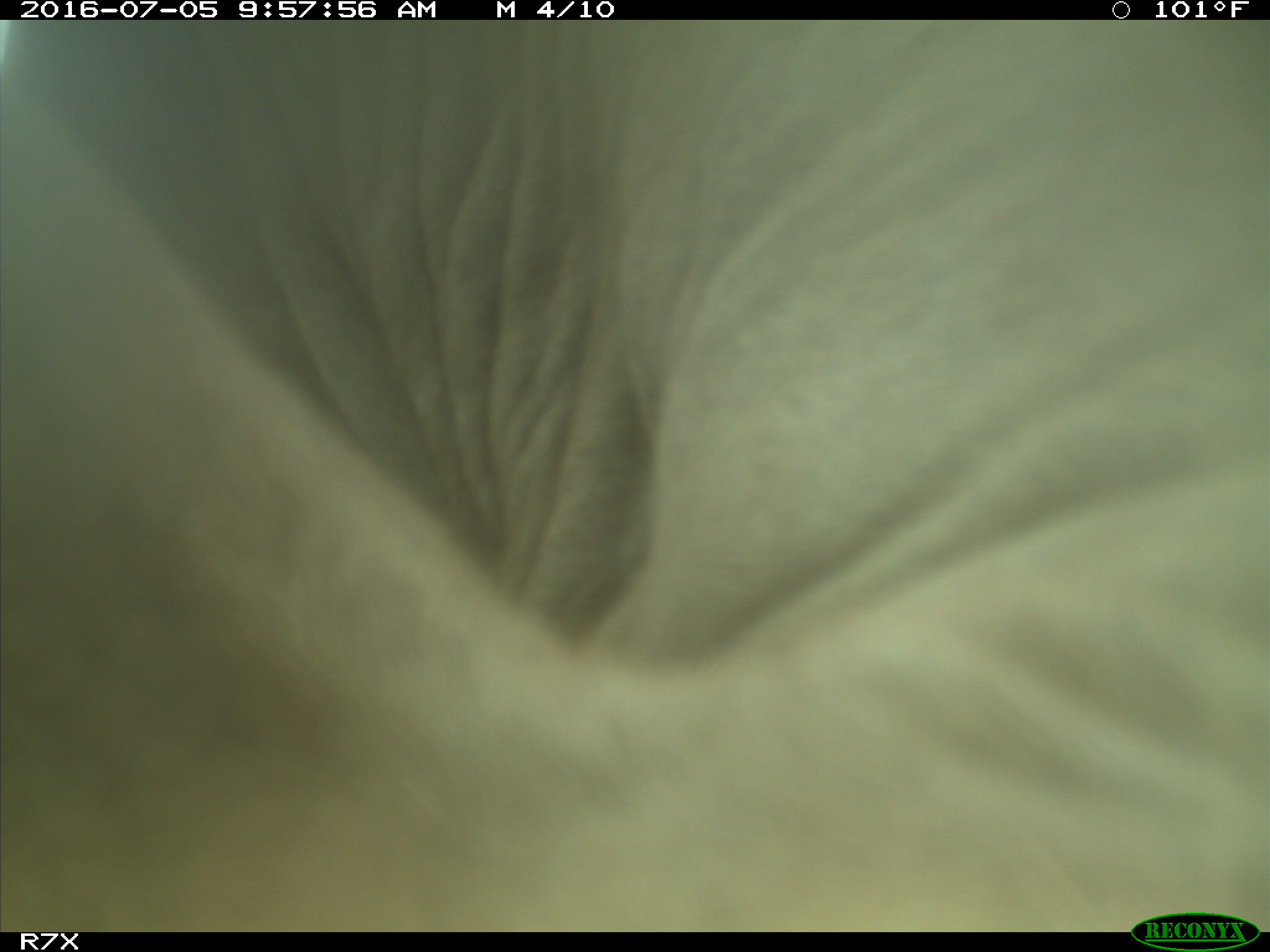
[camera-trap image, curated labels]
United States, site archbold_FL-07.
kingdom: Animalia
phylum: Chordata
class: Mammalia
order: Artiodactyla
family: Bovidae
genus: Bos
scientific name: Bos taurus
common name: domestic cow